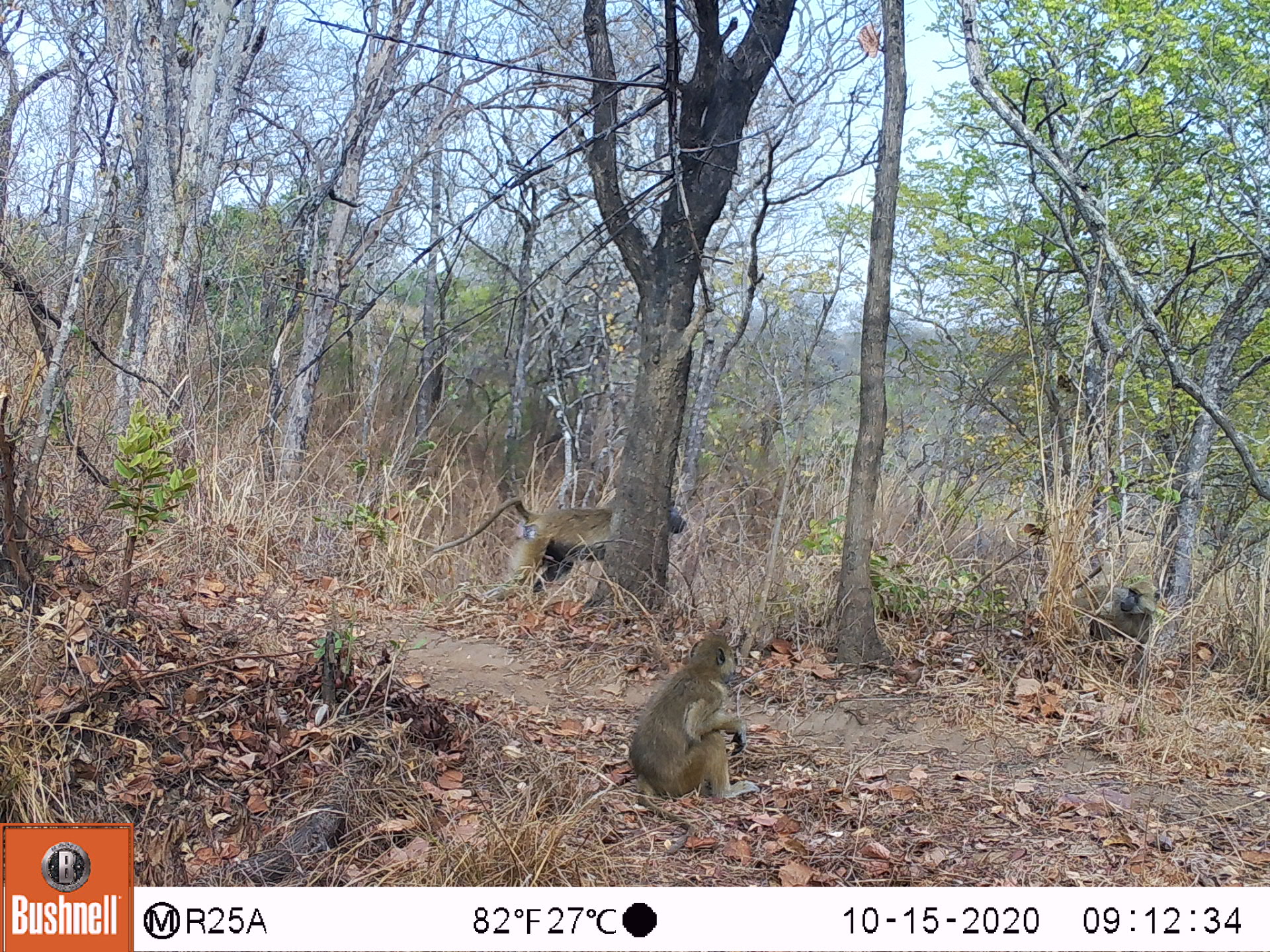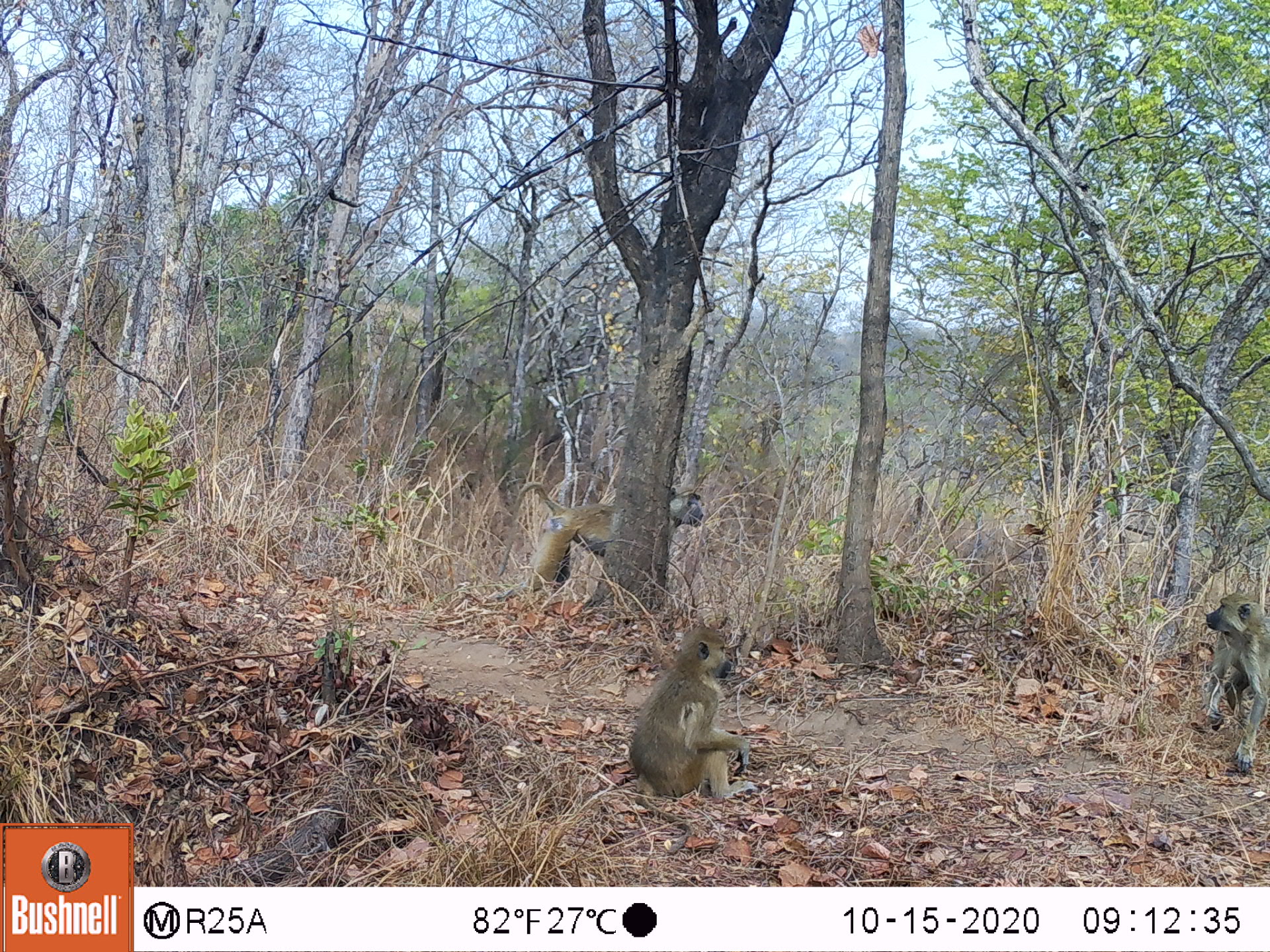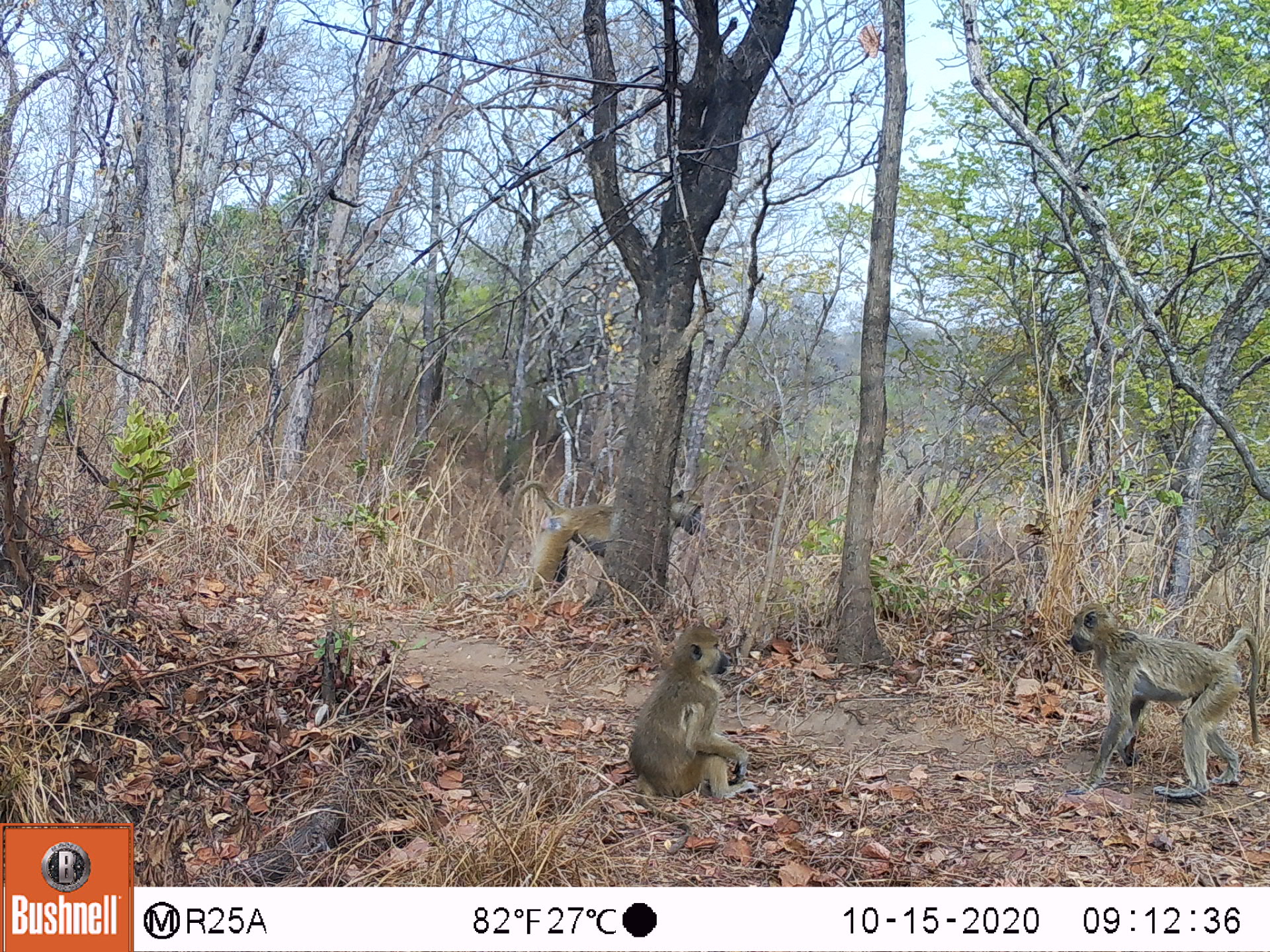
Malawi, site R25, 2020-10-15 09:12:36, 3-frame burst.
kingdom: Animalia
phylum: Chordata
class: Mammalia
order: Primates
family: Cercopithecidae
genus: Papio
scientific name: Papio cynocephalus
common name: yellow baboon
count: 3